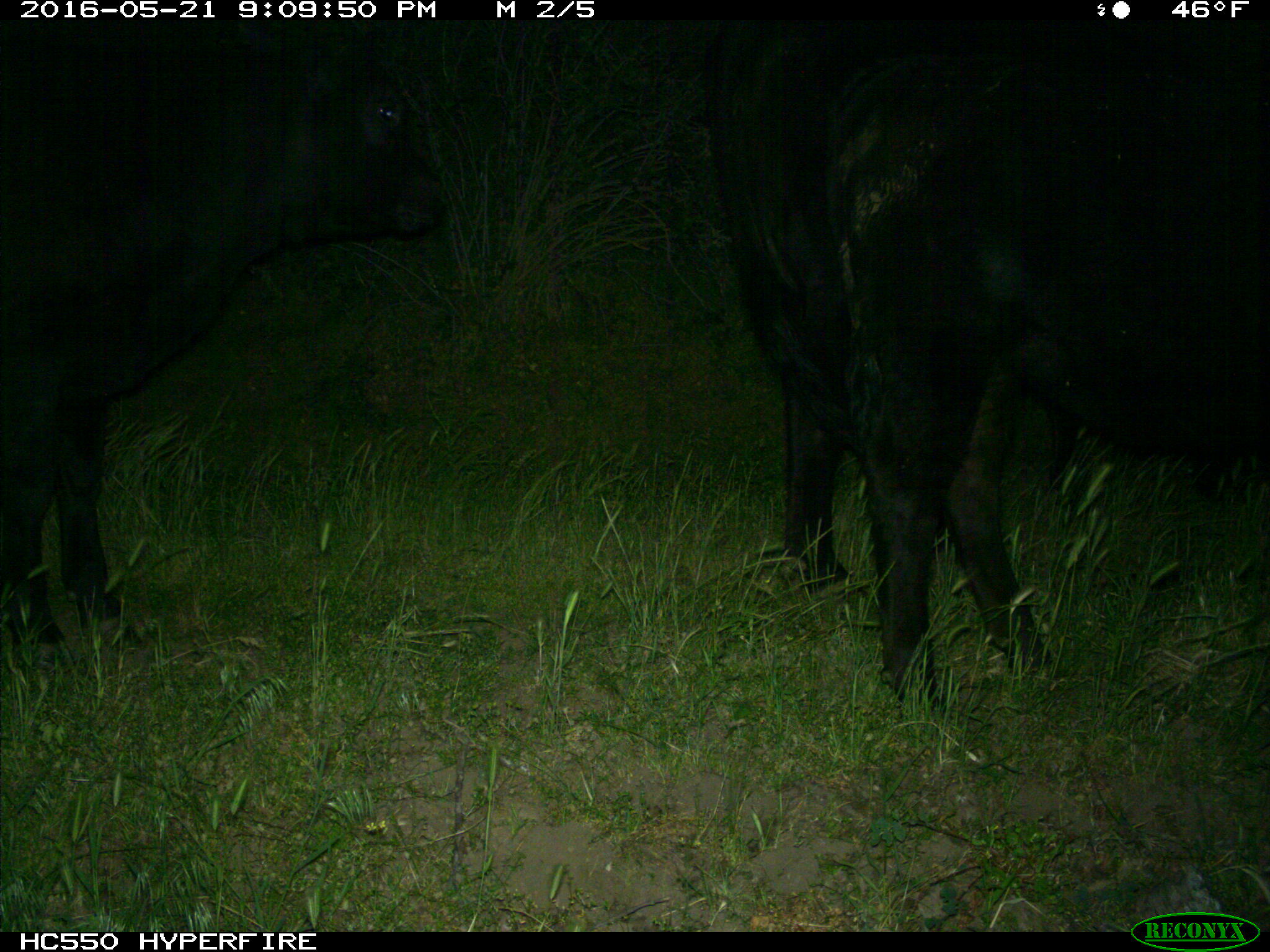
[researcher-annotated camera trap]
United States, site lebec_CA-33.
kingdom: Animalia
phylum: Chordata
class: Mammalia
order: Artiodactyla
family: Bovidae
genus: Bos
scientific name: Bos taurus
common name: domestic cow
Bos taurus (domestic cow).